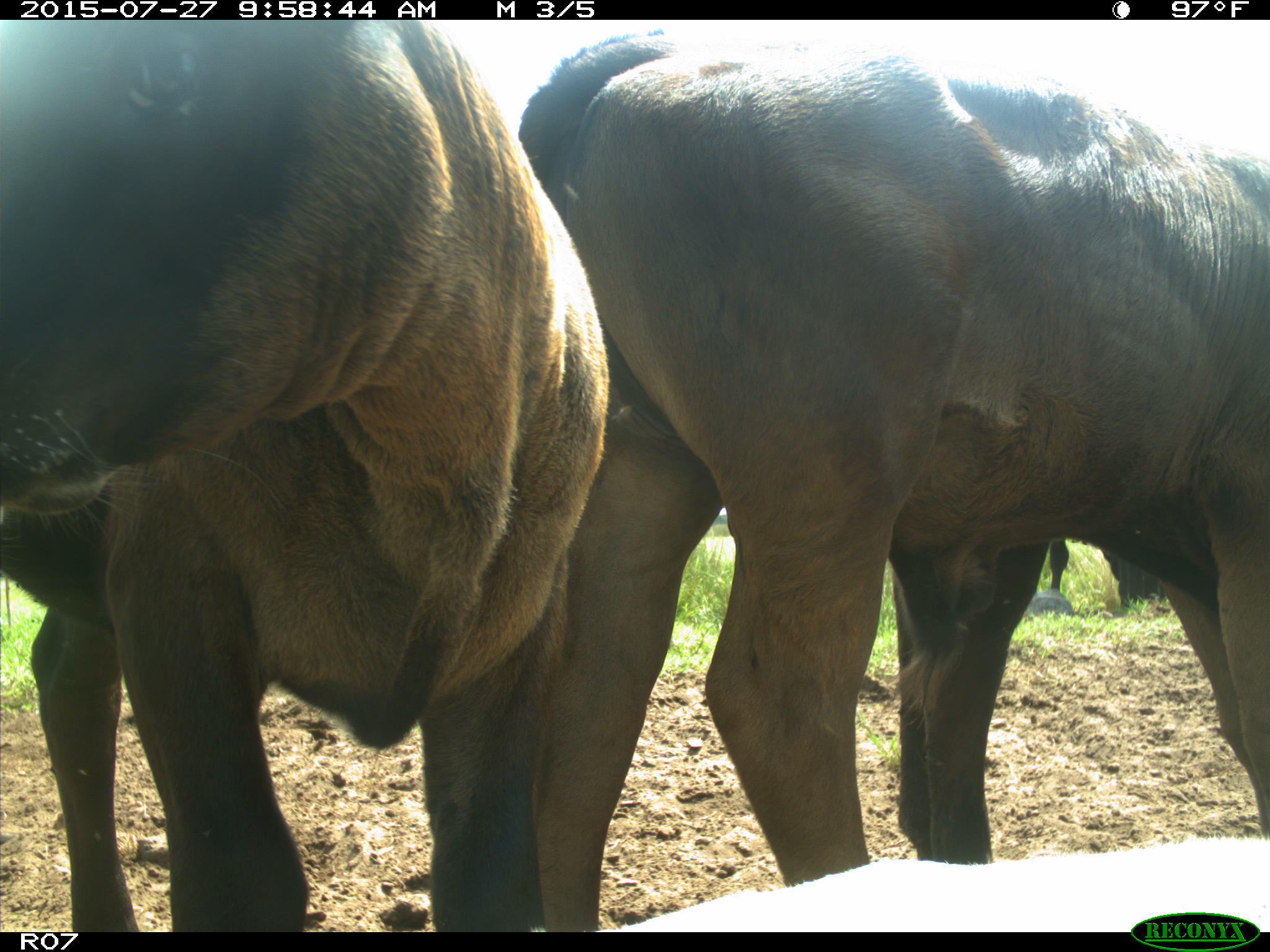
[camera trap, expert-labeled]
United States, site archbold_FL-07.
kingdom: Animalia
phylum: Chordata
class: Mammalia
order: Artiodactyla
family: Bovidae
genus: Bos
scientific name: Bos taurus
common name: domestic cow